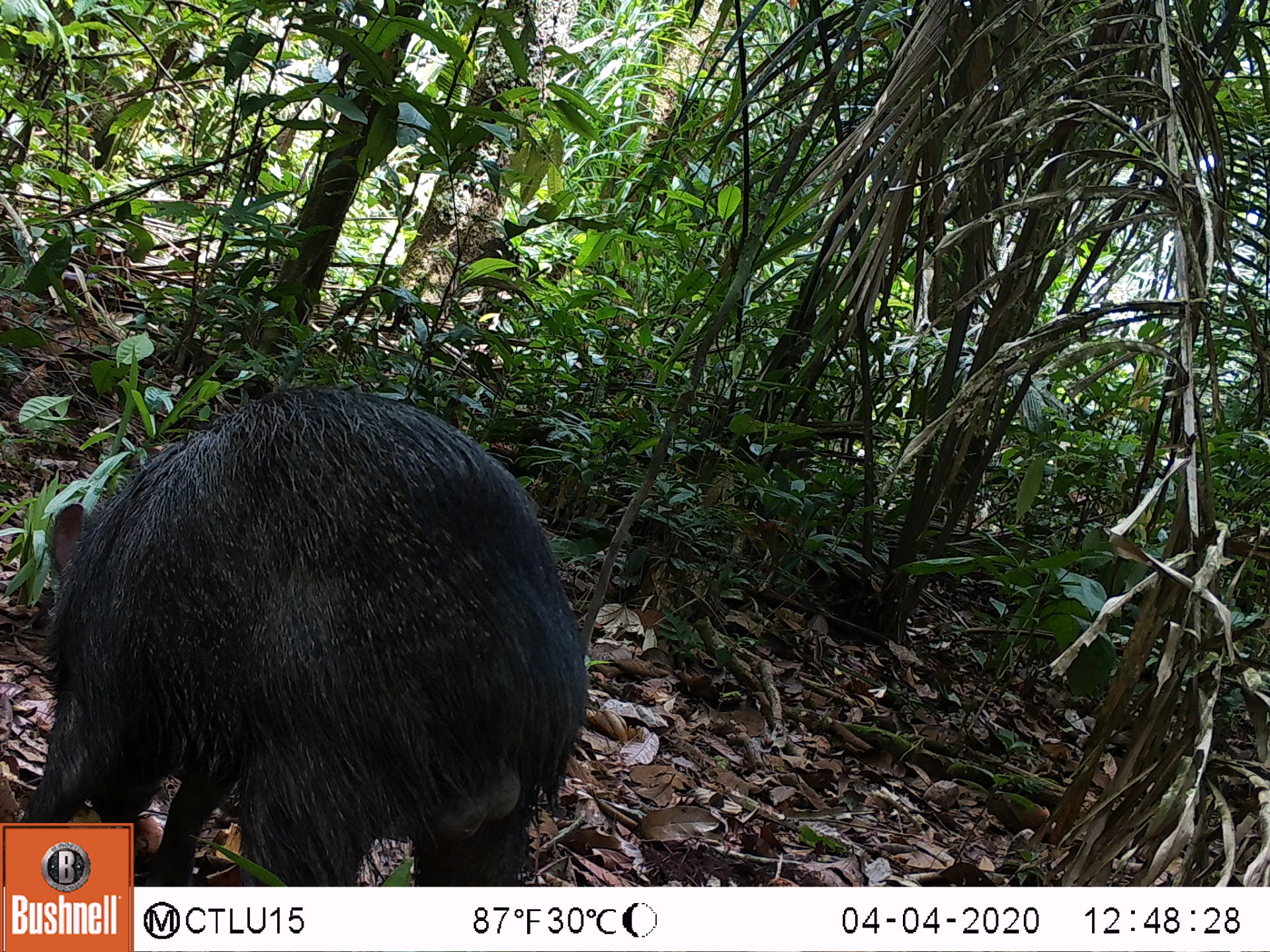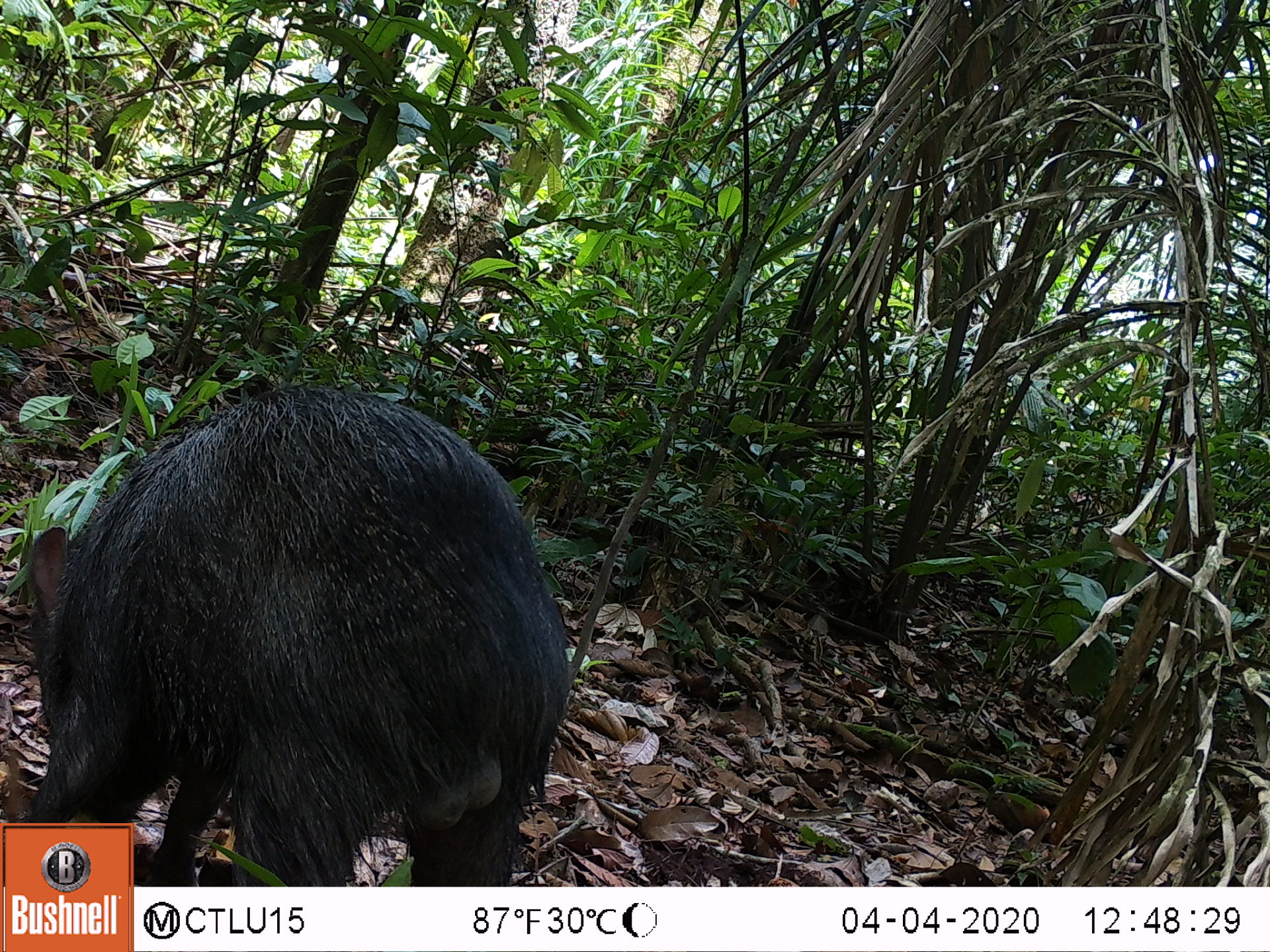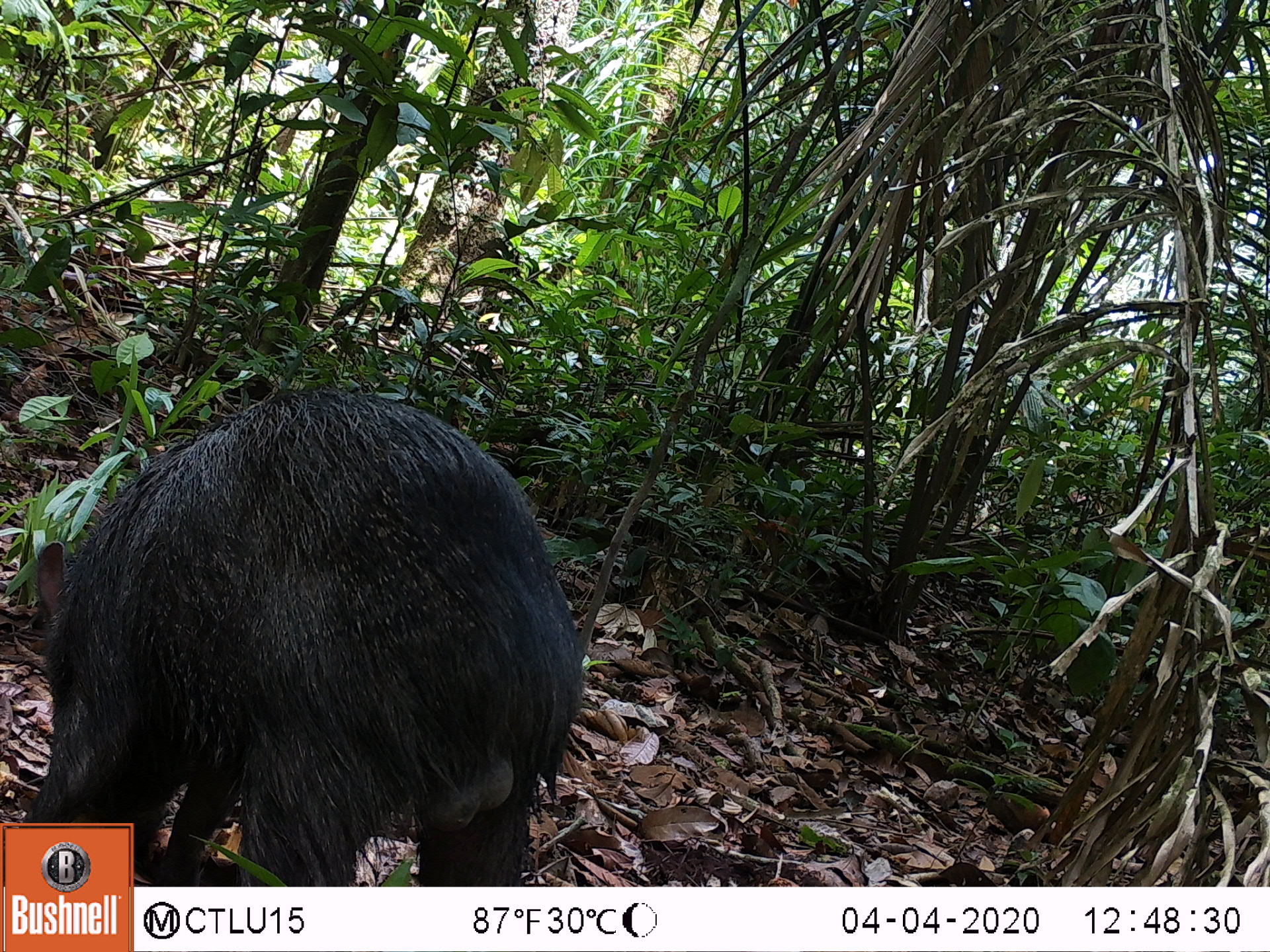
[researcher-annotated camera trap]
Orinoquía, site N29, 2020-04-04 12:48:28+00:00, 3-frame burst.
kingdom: Animalia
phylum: Chordata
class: Mammalia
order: Artiodactyla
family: Tayassuidae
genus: Pecari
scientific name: Pecari tajacu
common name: collared peccary